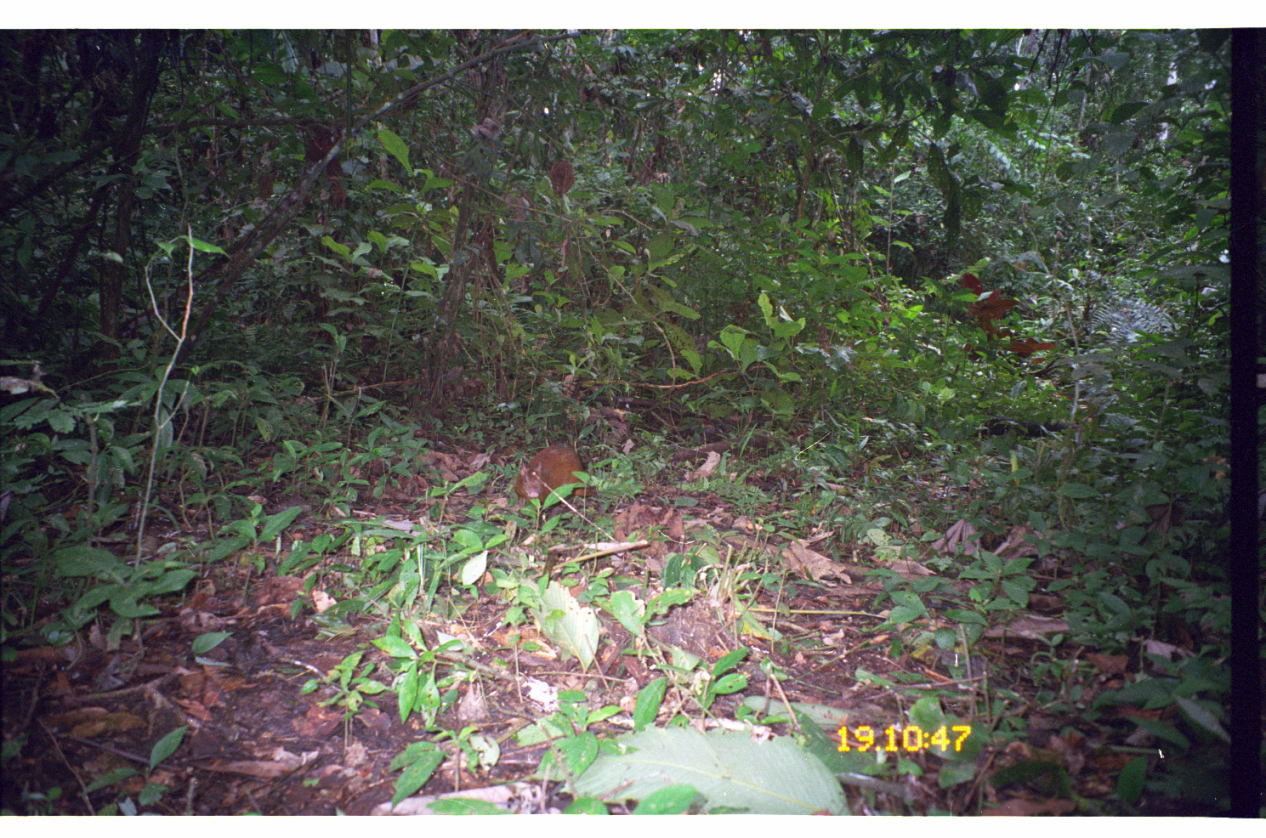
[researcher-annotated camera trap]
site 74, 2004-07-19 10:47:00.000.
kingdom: Animalia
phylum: Chordata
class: Mammalia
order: Rodentia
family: Dasyproctidae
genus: Dasyprocta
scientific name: Dasyprocta punctata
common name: central american agouti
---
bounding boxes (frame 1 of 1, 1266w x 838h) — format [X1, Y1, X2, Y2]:
dasyprocta punctata: [516, 446, 589, 504]